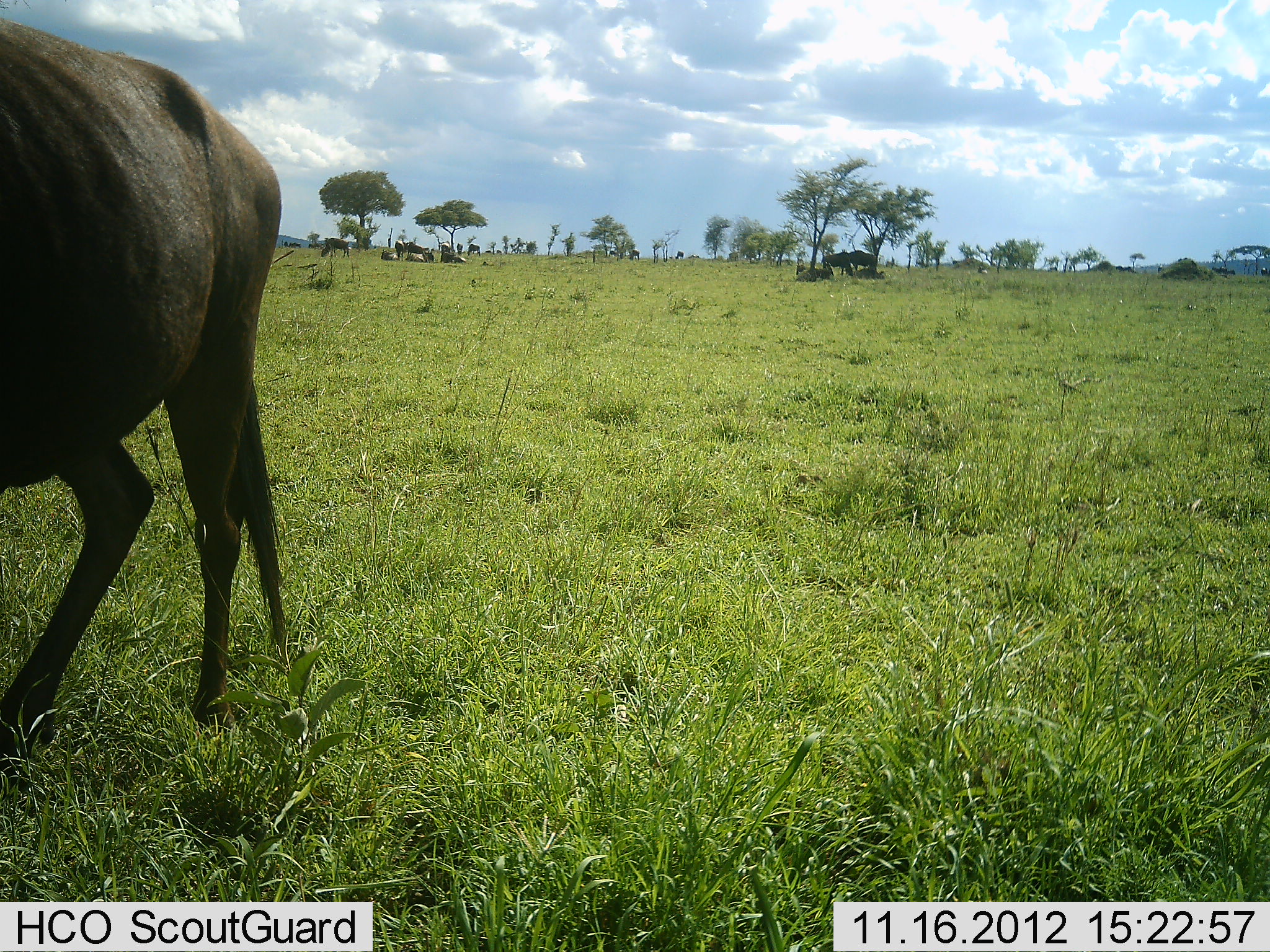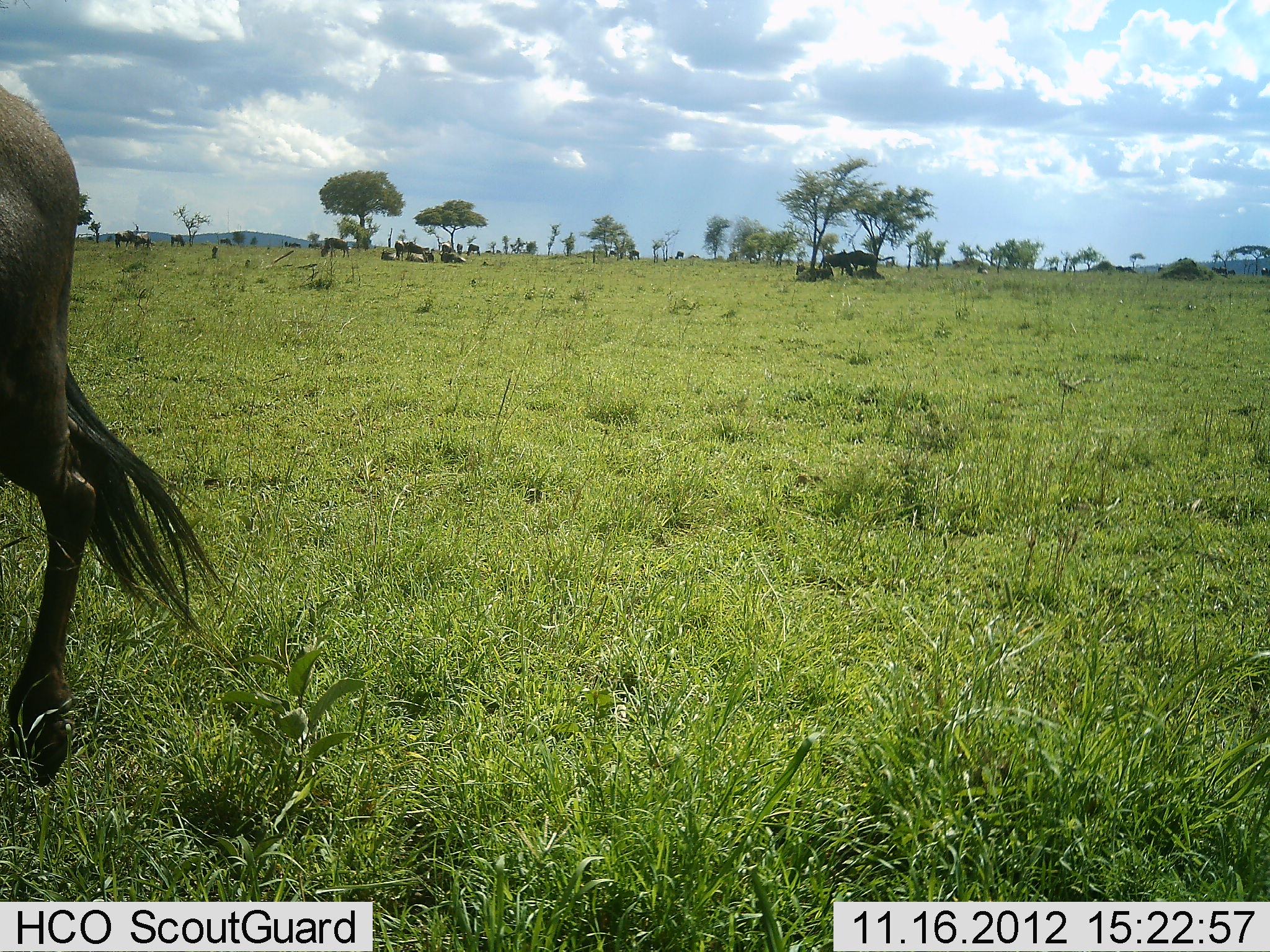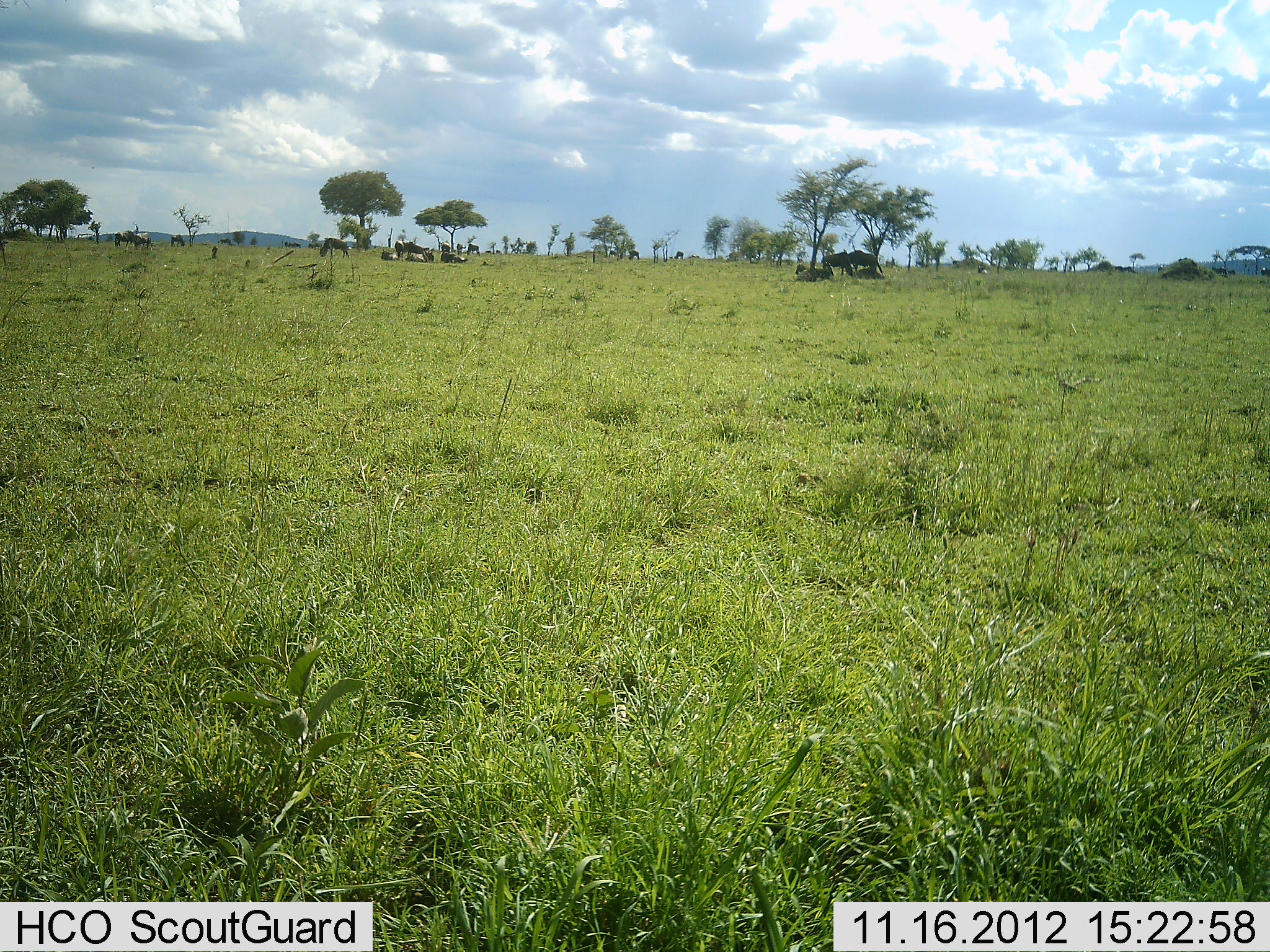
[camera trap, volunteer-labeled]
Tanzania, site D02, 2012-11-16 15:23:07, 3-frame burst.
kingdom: Animalia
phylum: Chordata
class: Mammalia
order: Artiodactyla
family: Bovidae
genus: Connochaetes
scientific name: Connochaetes taurinus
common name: blue wildebeest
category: wildebeest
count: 11-50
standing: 40%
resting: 50%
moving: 80%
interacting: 0%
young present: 0%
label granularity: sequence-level